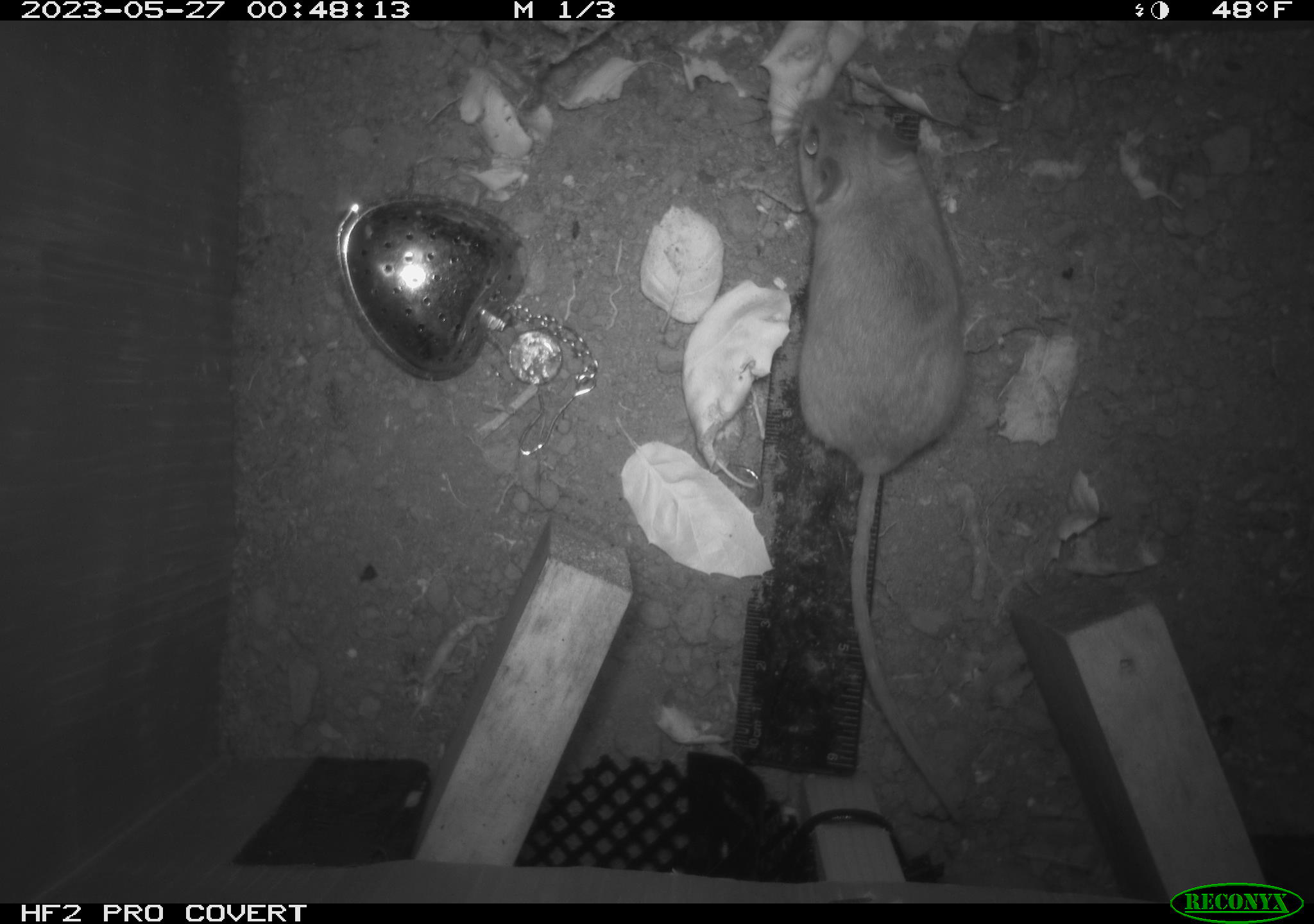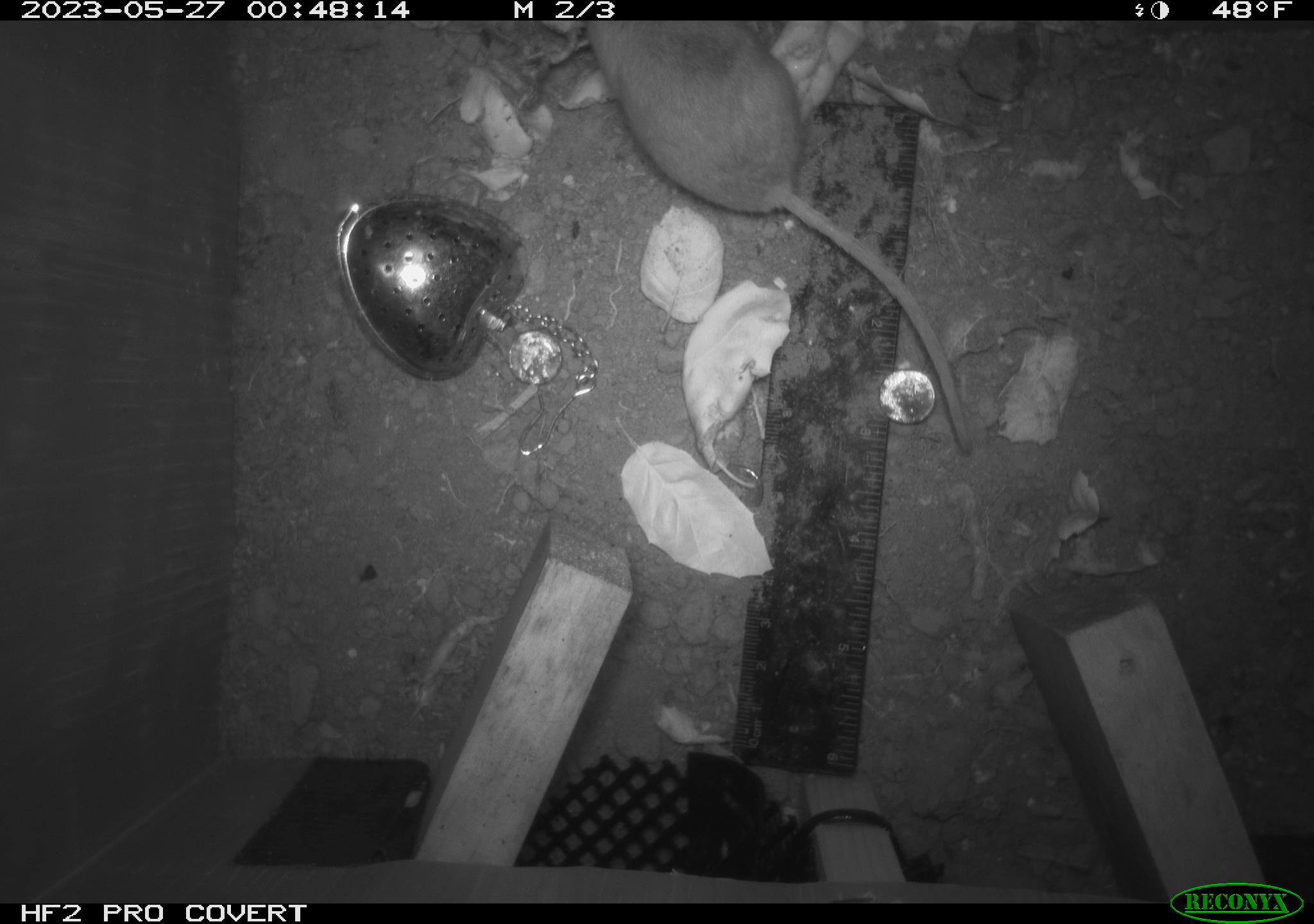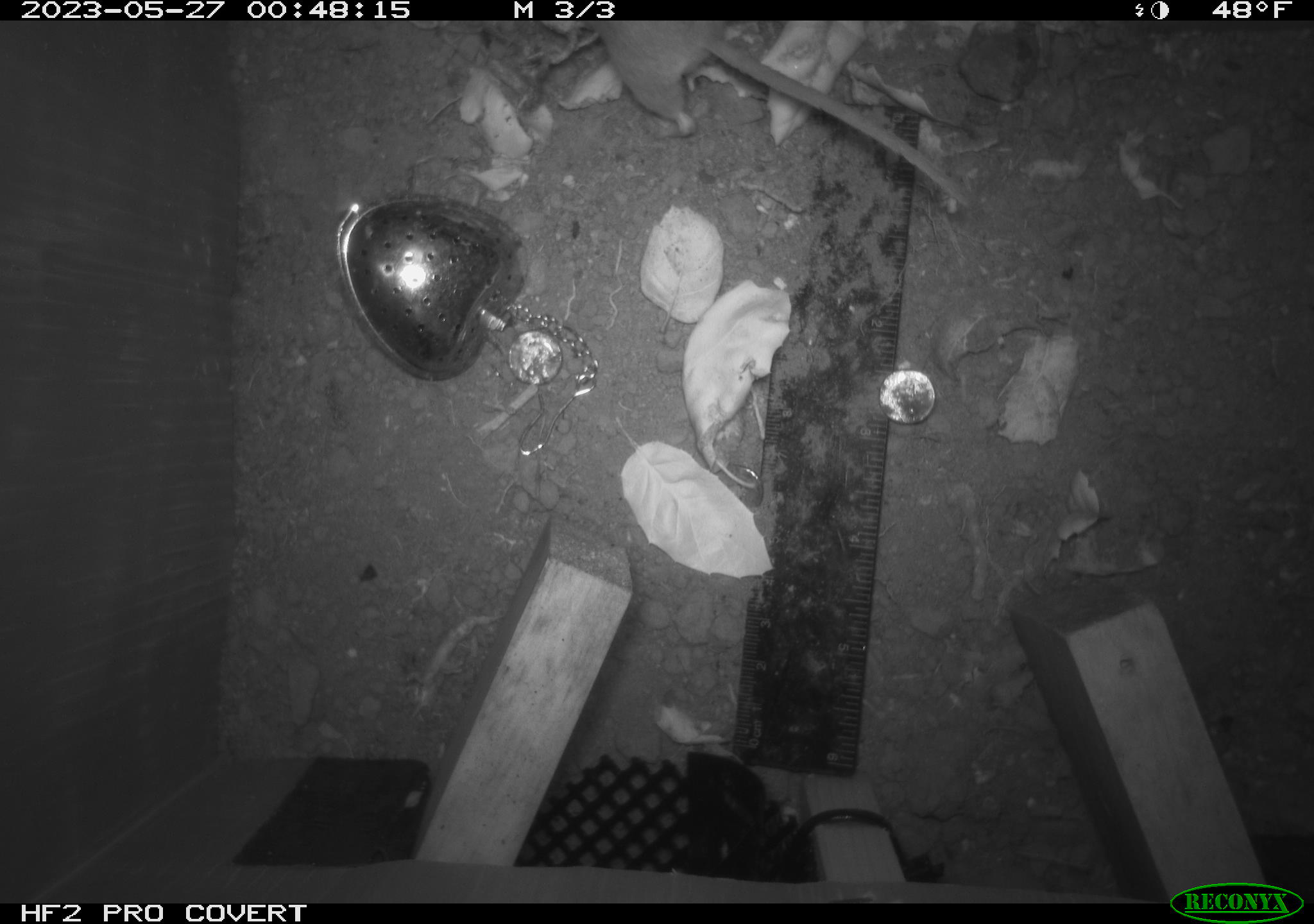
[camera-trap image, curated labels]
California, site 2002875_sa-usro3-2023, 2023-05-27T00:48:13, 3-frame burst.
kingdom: Animalia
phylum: Chordata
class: Mammalia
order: Rodentia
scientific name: Rodentia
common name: mouse species